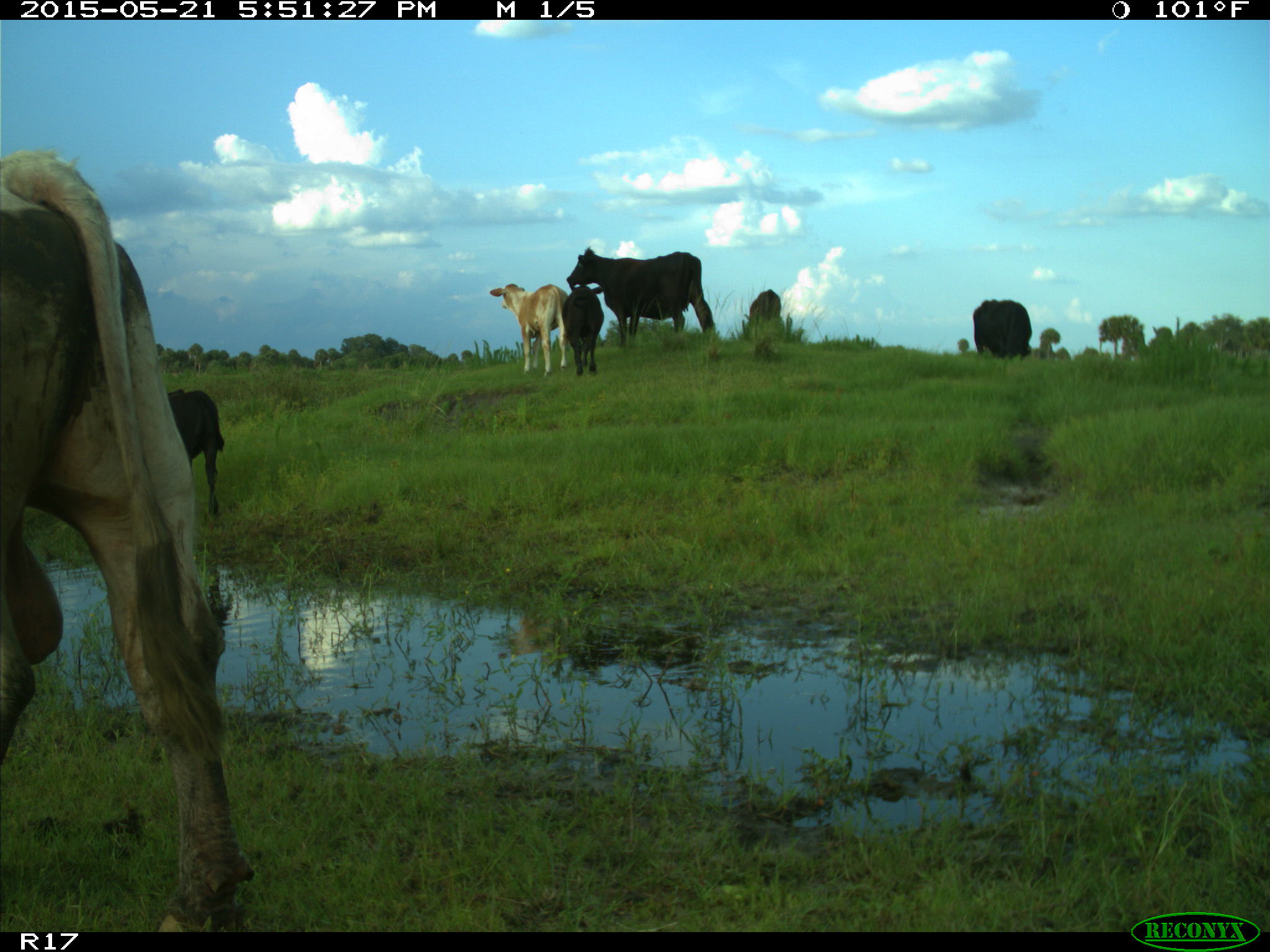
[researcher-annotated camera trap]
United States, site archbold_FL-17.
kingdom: Animalia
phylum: Chordata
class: Mammalia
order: Artiodactyla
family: Bovidae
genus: Bos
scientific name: Bos taurus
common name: domestic cow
Bos taurus (domestic cow).